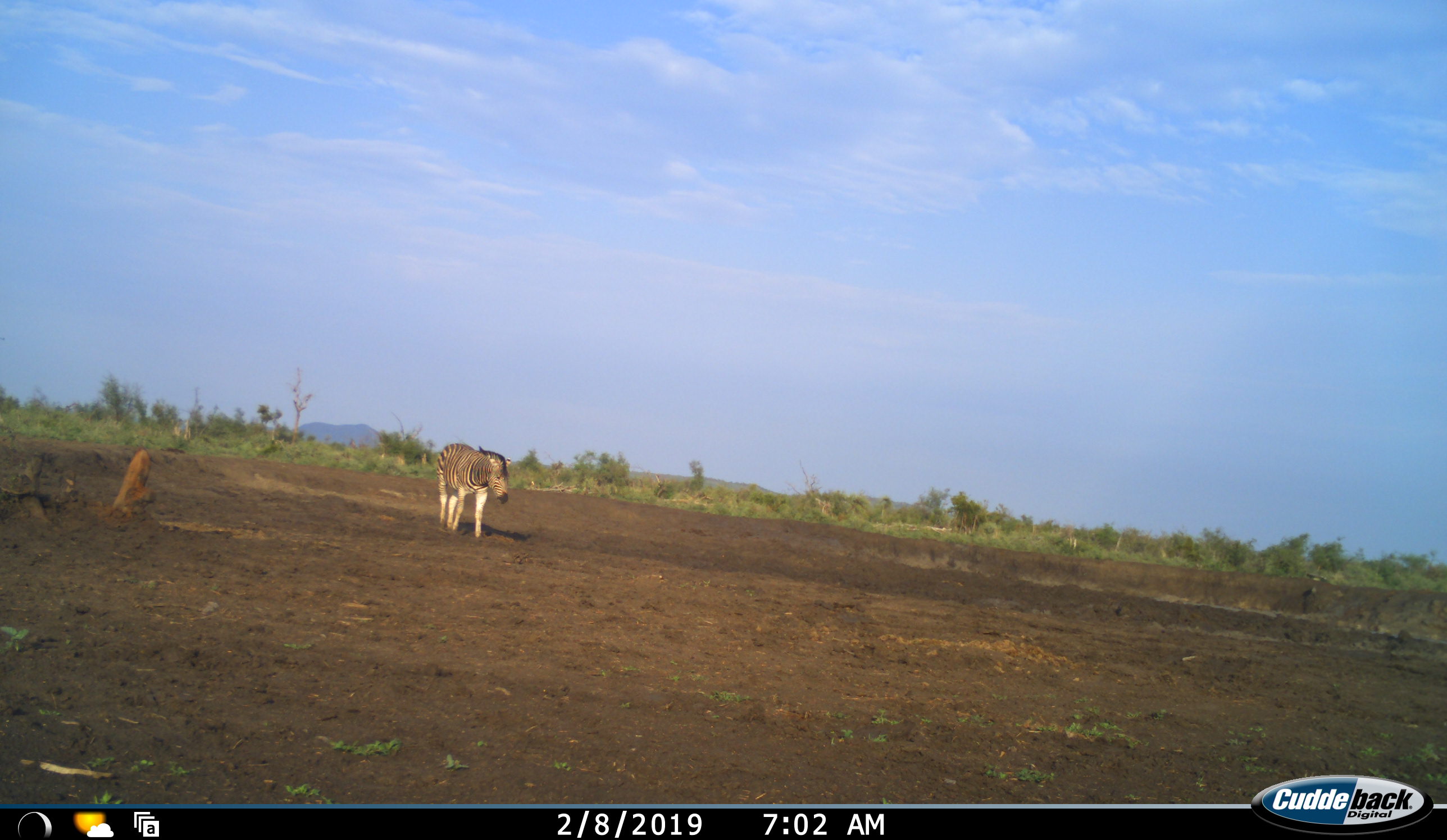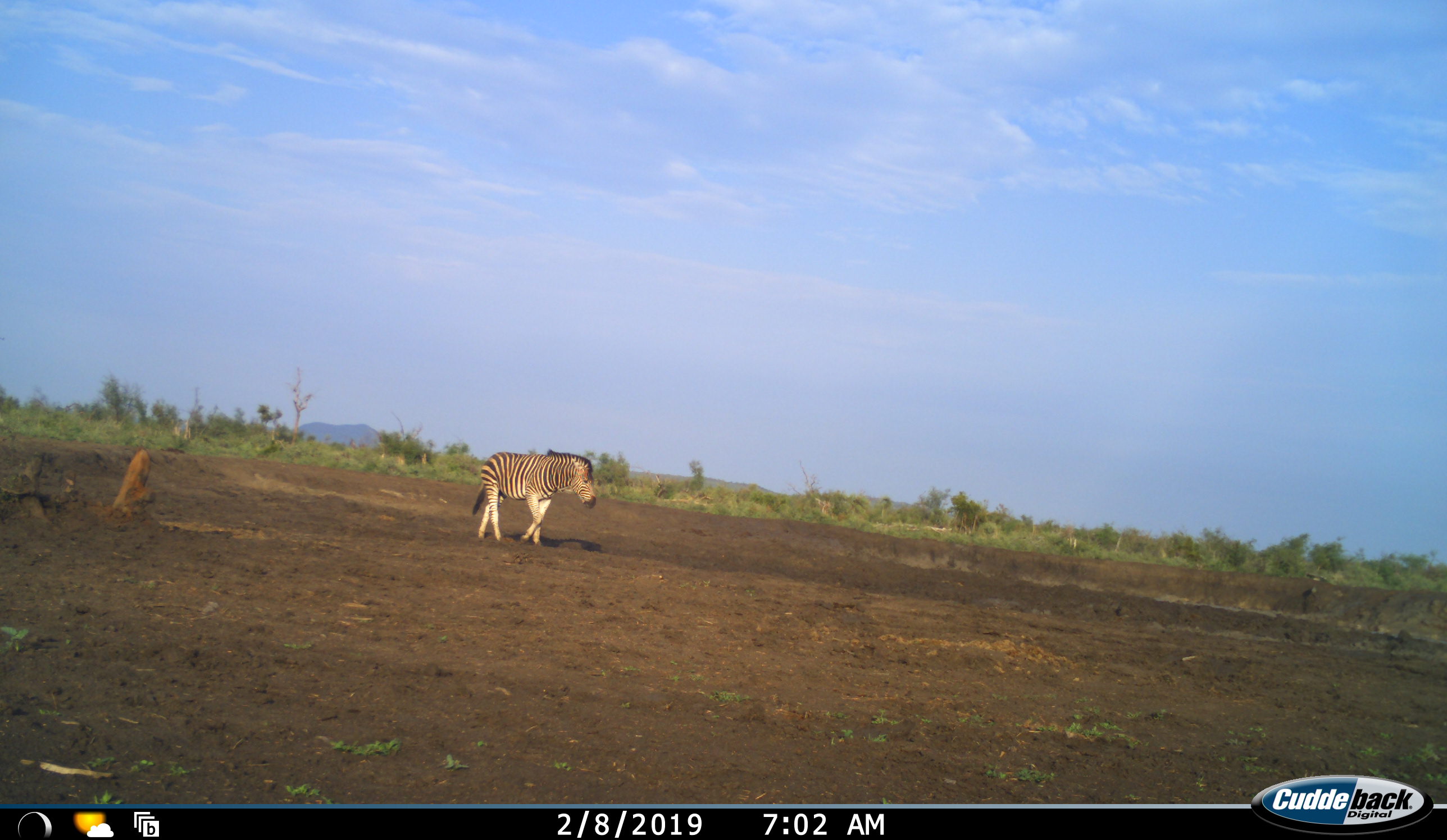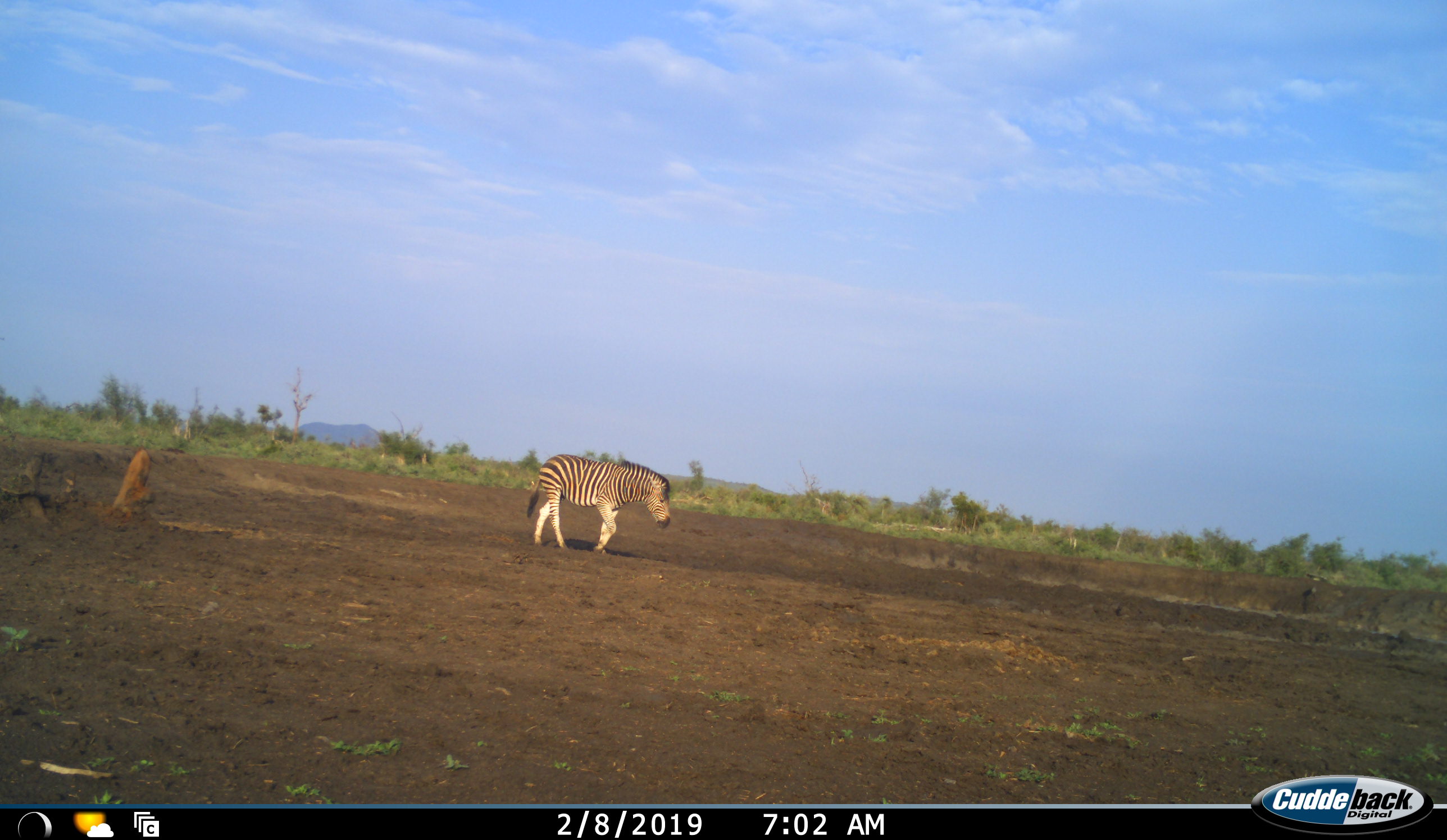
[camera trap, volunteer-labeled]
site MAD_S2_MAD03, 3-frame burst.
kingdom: Animalia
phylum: Chordata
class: Mammalia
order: Perissodactyla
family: Equidae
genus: Equus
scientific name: Equus quagga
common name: plains zebra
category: zebraplains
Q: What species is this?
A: Zebraplains (plains zebra) (Equus quagga).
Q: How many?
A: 1.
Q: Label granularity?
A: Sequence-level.